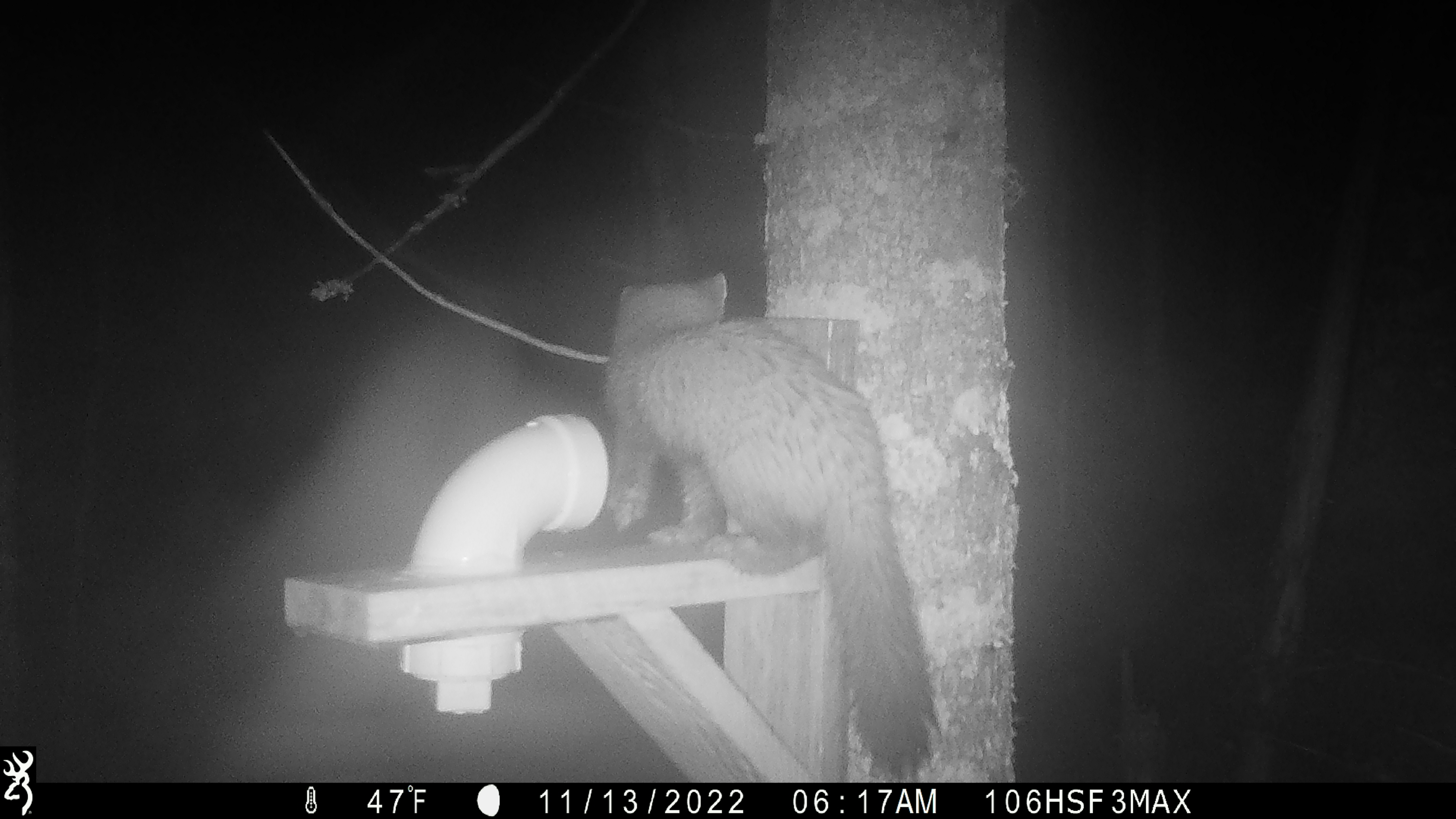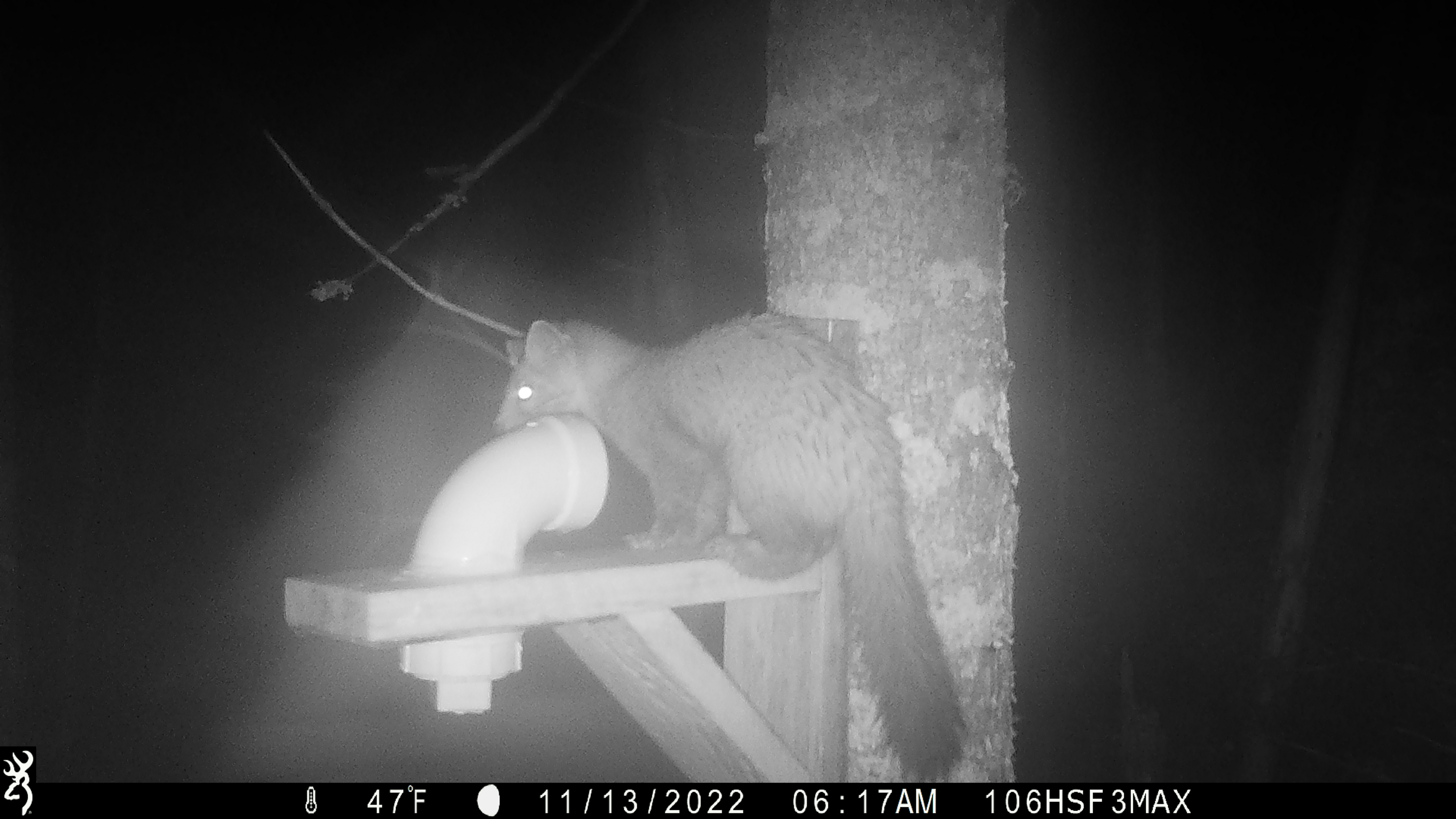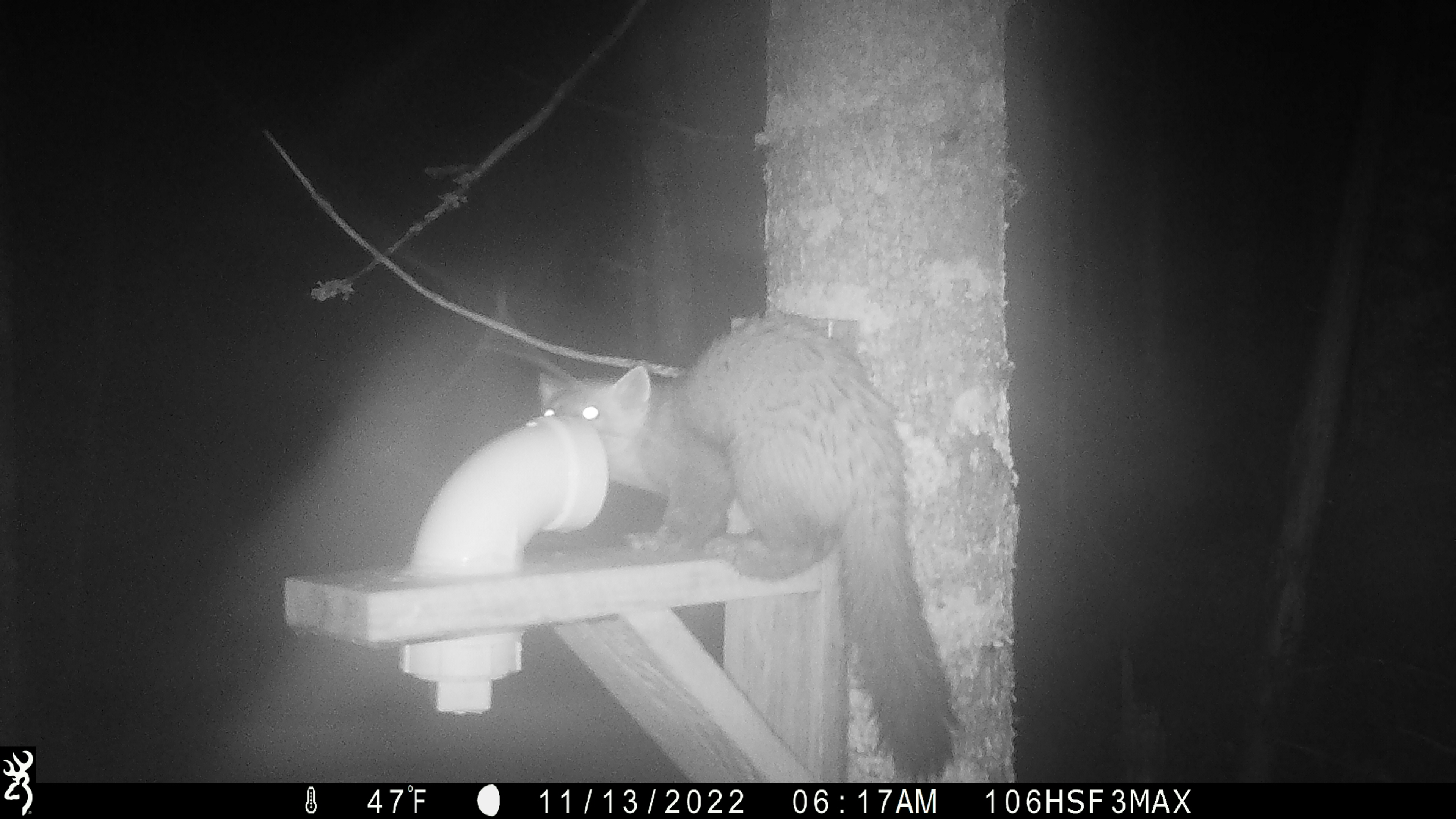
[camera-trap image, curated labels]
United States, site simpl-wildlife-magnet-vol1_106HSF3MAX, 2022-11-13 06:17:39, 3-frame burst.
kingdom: Animalia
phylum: Chordata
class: Mammalia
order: Carnivora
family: Mustelidae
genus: Martes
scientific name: Martes americana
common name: american marten